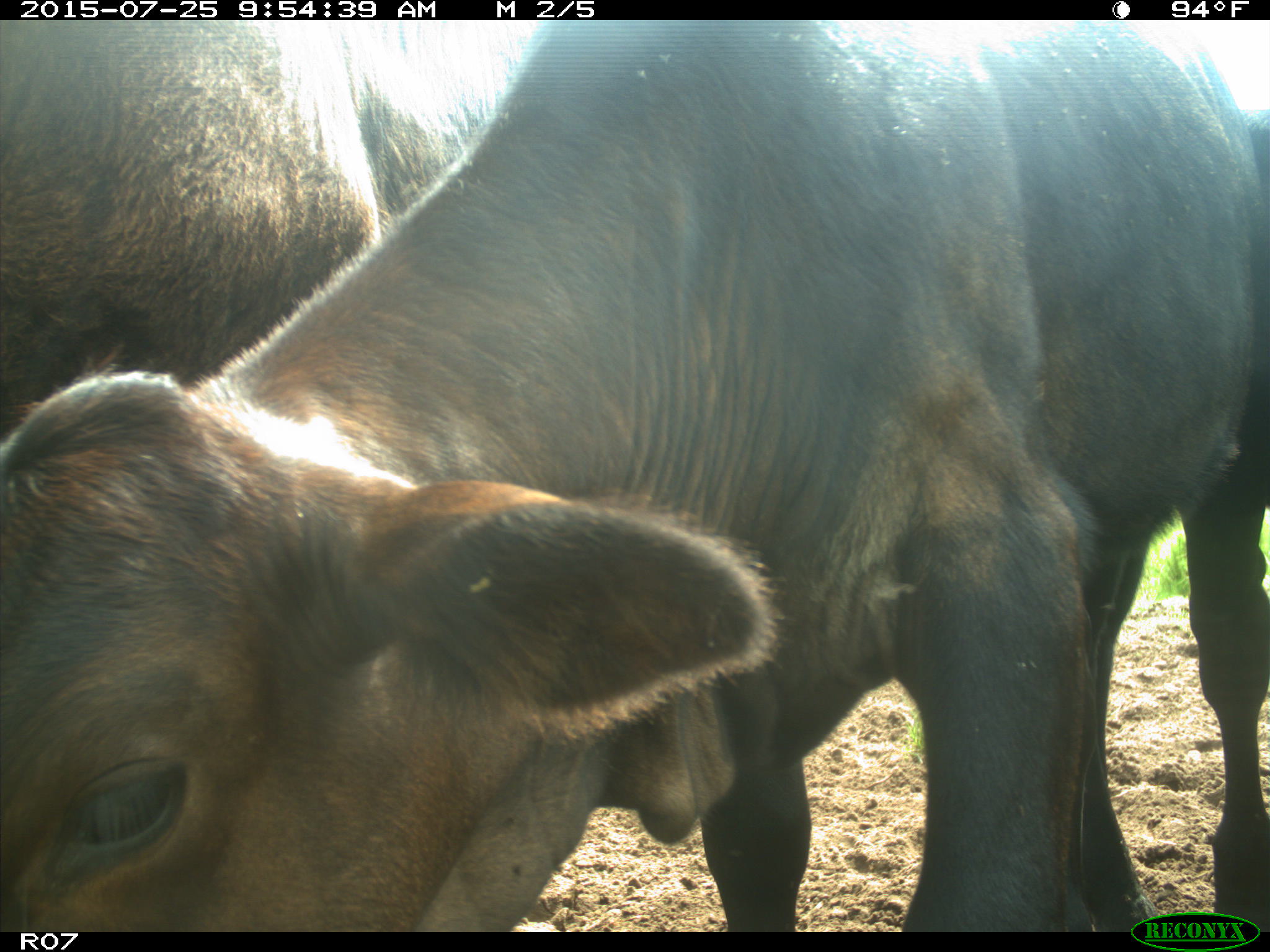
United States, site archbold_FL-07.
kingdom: Animalia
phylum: Chordata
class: Mammalia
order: Artiodactyla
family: Bovidae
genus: Bos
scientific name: Bos taurus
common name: domestic cow